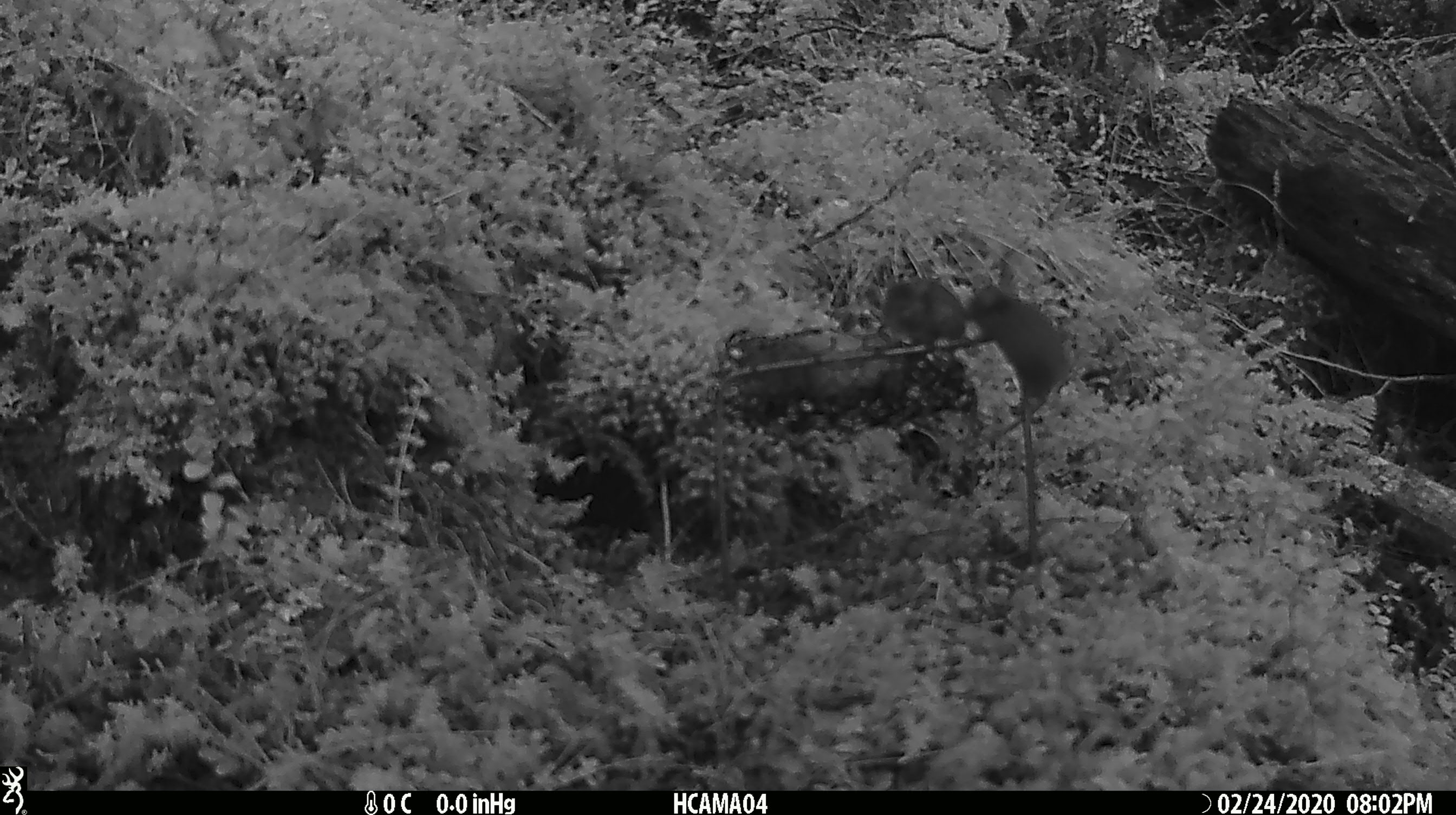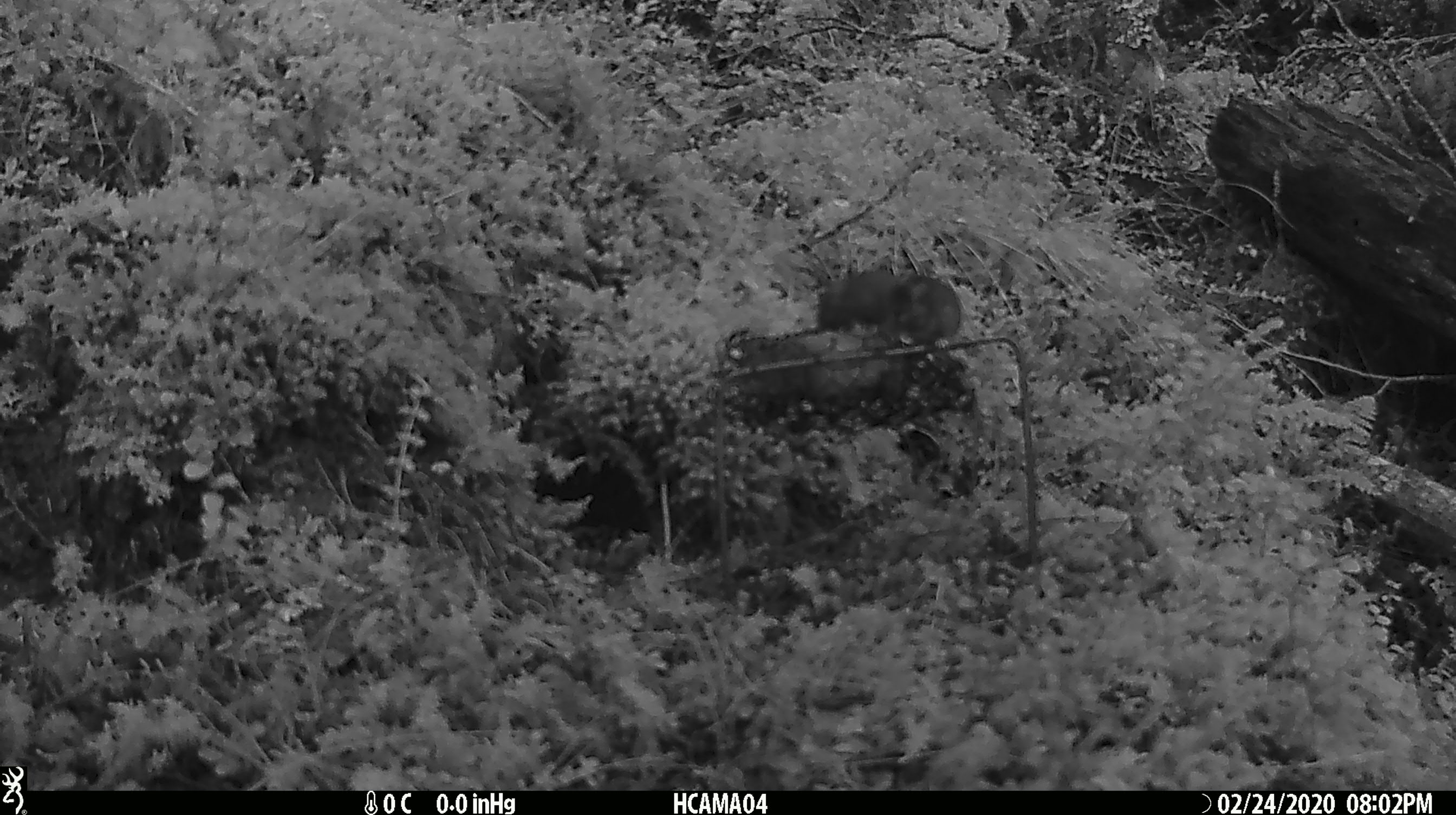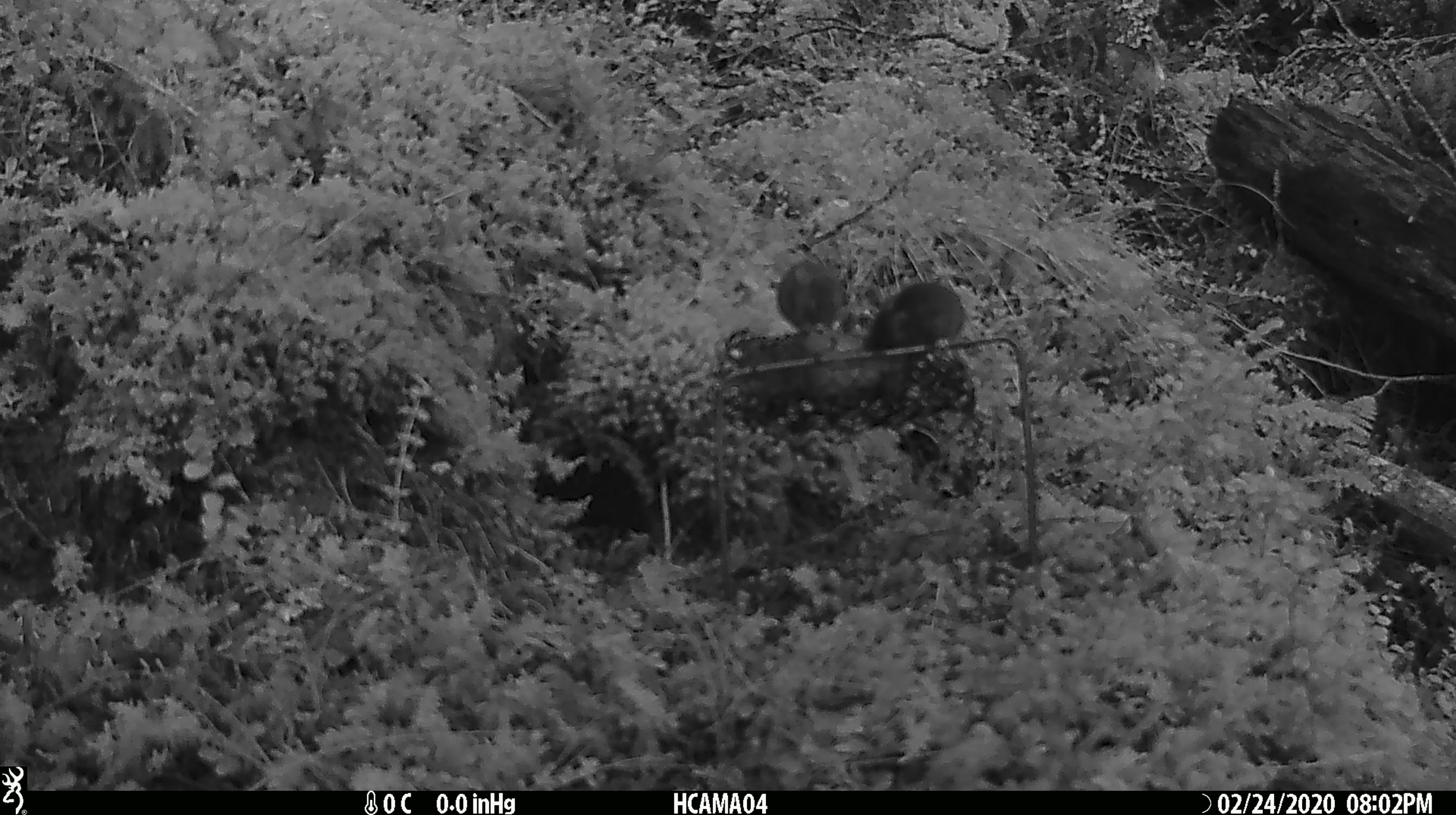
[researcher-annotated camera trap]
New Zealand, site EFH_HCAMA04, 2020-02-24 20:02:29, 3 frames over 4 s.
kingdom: Animalia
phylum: Chordata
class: Mammalia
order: Rodentia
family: Muridae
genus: Mus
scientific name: Mus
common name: mouse